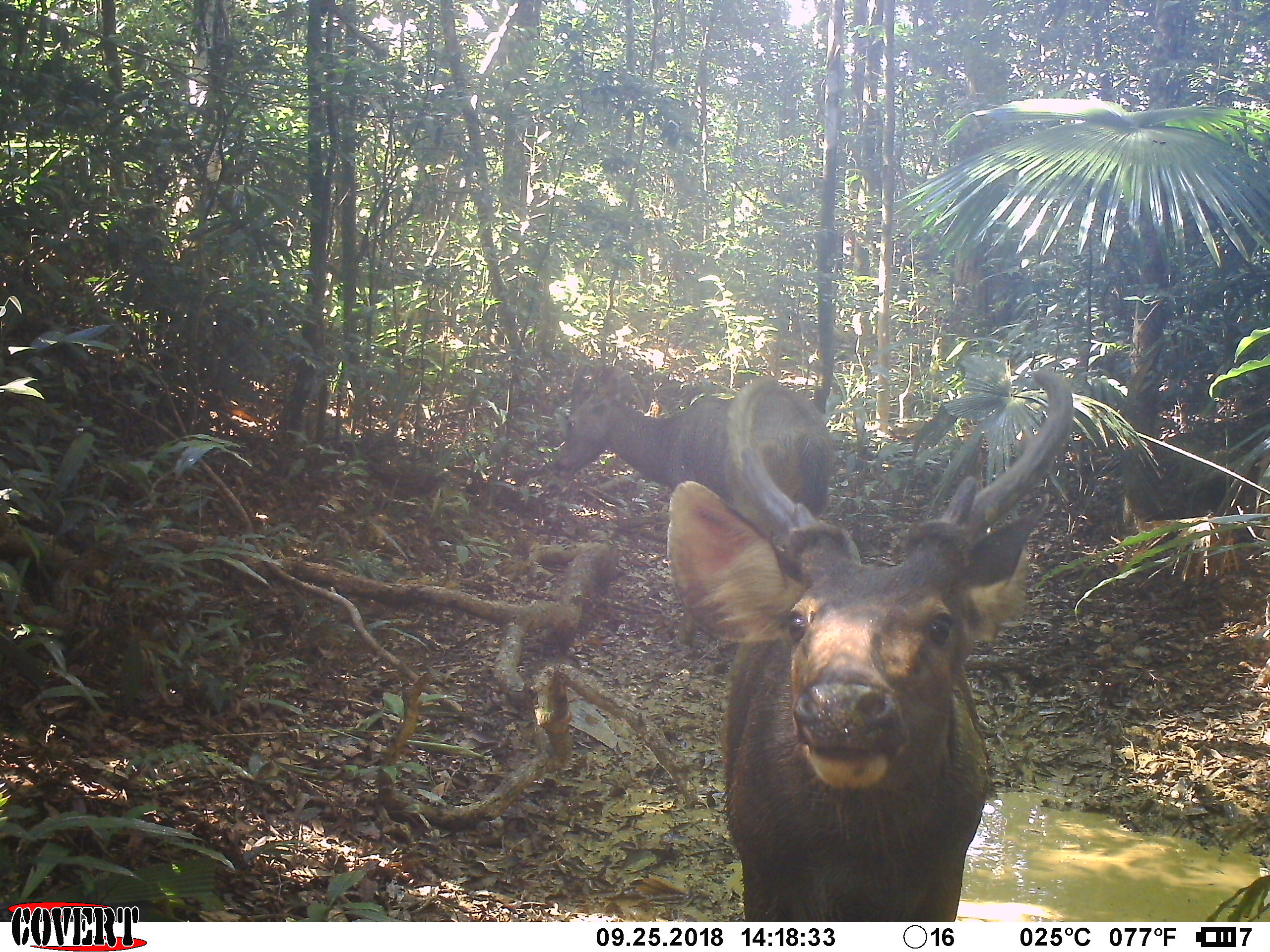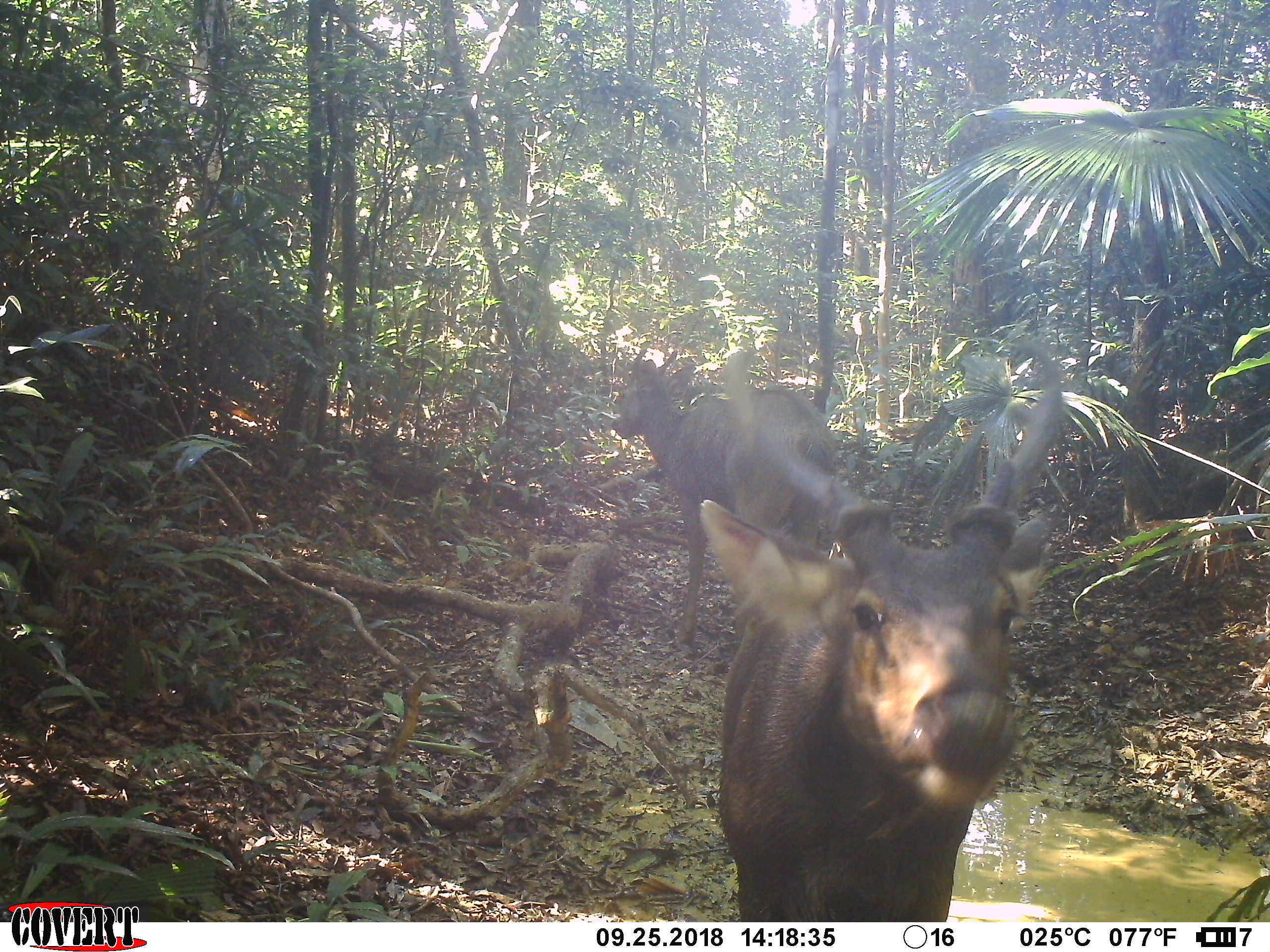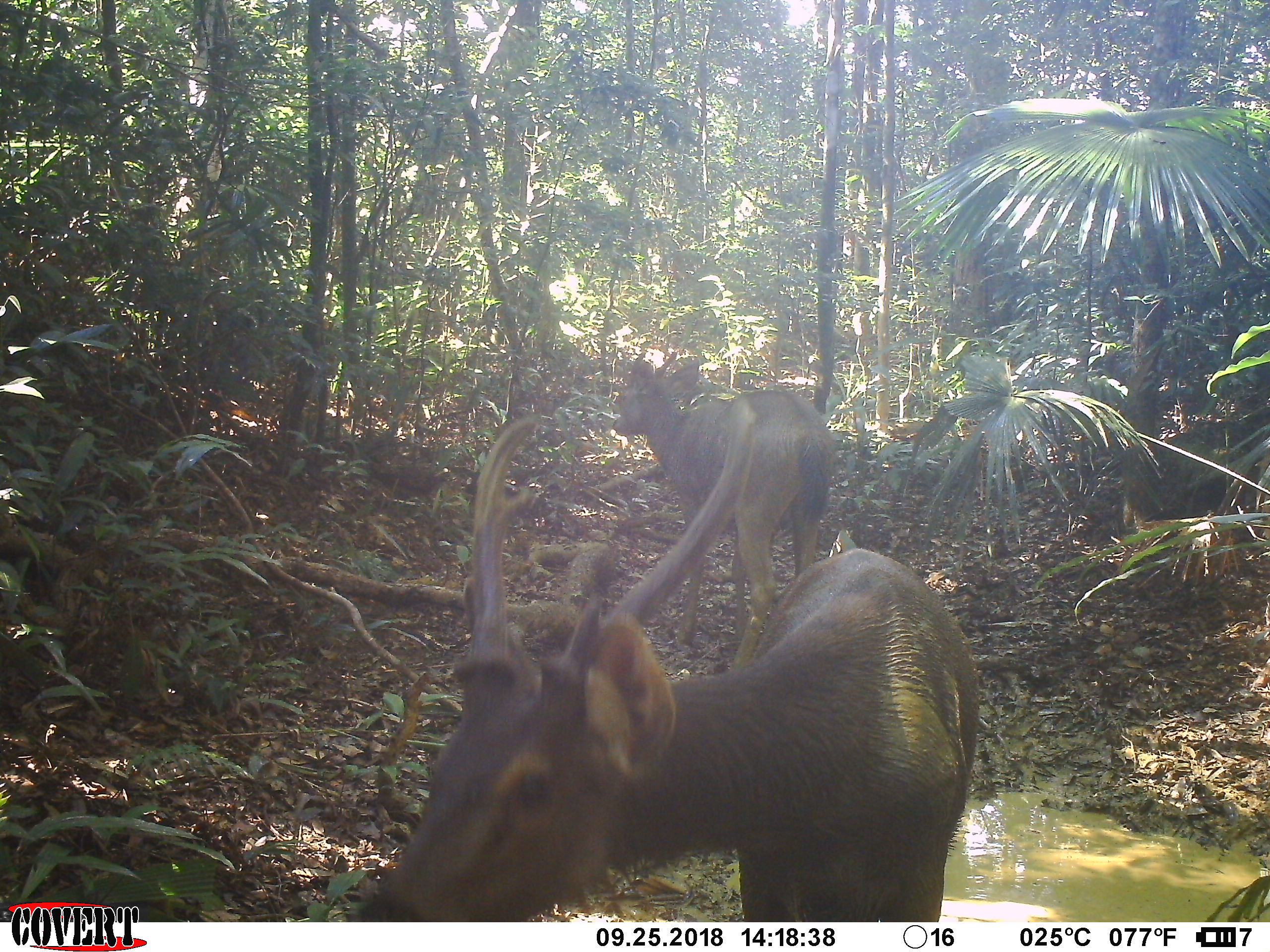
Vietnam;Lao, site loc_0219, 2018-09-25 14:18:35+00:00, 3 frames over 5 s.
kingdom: Animalia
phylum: Chordata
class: Mammalia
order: Artiodactyla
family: Cervidae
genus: Rusa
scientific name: Rusa unicolor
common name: sambar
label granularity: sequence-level